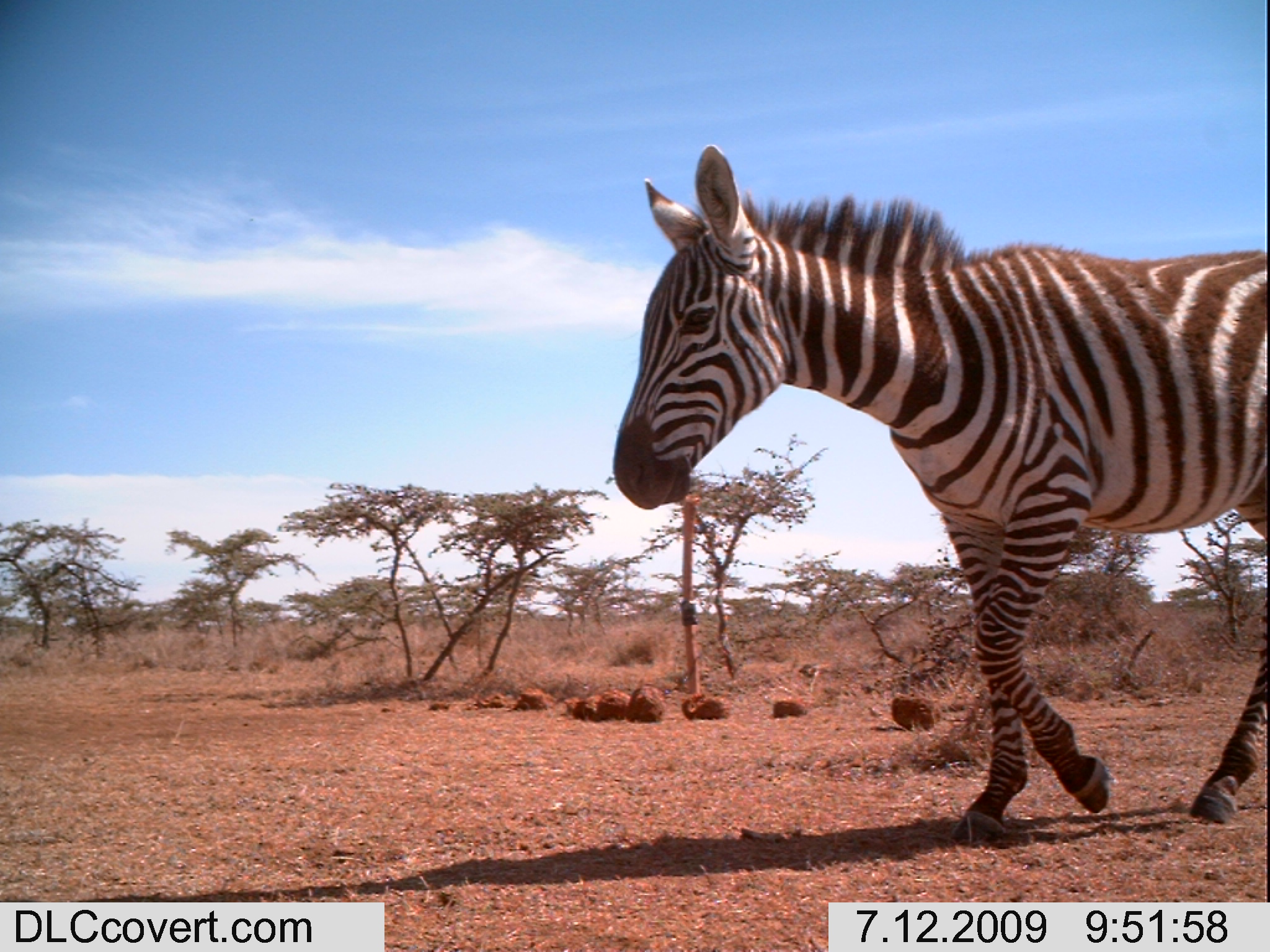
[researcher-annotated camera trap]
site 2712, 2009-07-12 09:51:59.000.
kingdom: Animalia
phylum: Chordata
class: Mammalia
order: Perissodactyla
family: Equidae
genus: Equus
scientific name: Equus quagga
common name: plains zebra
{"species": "Equus quagga (plains zebra)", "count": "1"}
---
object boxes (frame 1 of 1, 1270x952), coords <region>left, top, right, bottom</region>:
equus quagga: <region>611, 143, 1267, 844</region>